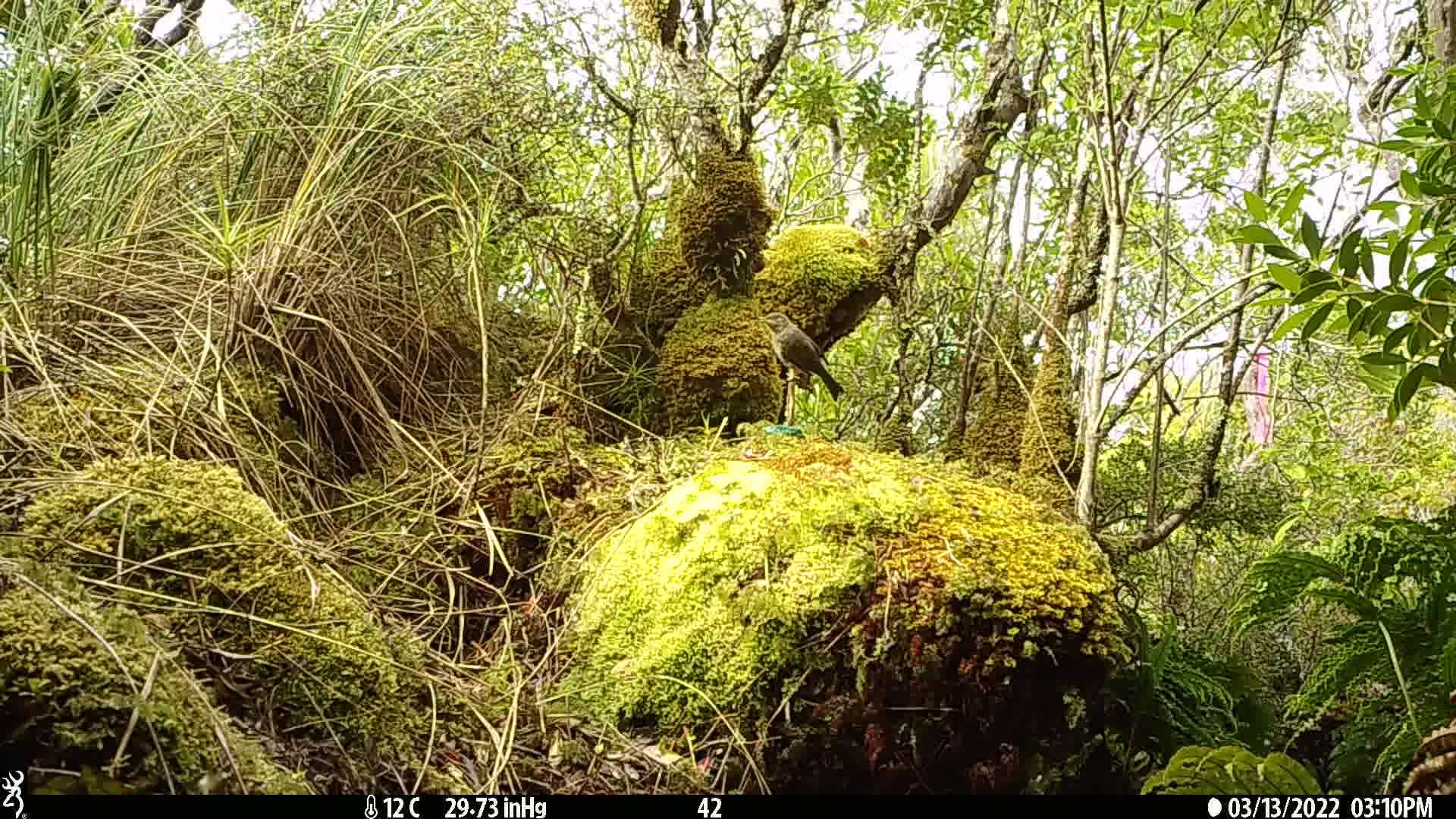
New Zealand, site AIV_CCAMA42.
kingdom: Animalia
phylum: Chordata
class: Aves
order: Passeriformes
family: Turdidae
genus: Turdus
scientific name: Turdus merula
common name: eurasian blackbird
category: blackbird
Blackbird (eurasian blackbird) (Turdus merula).